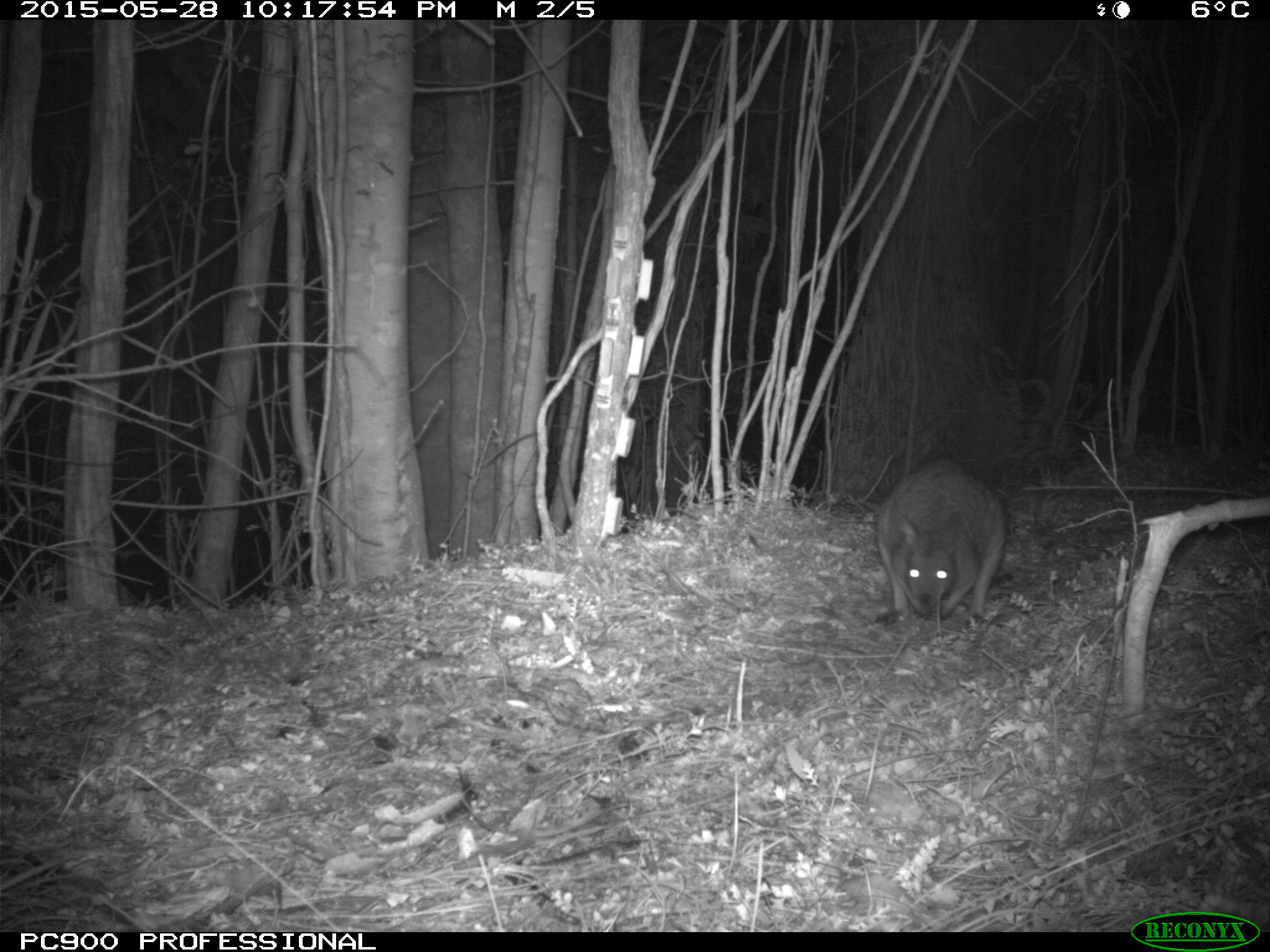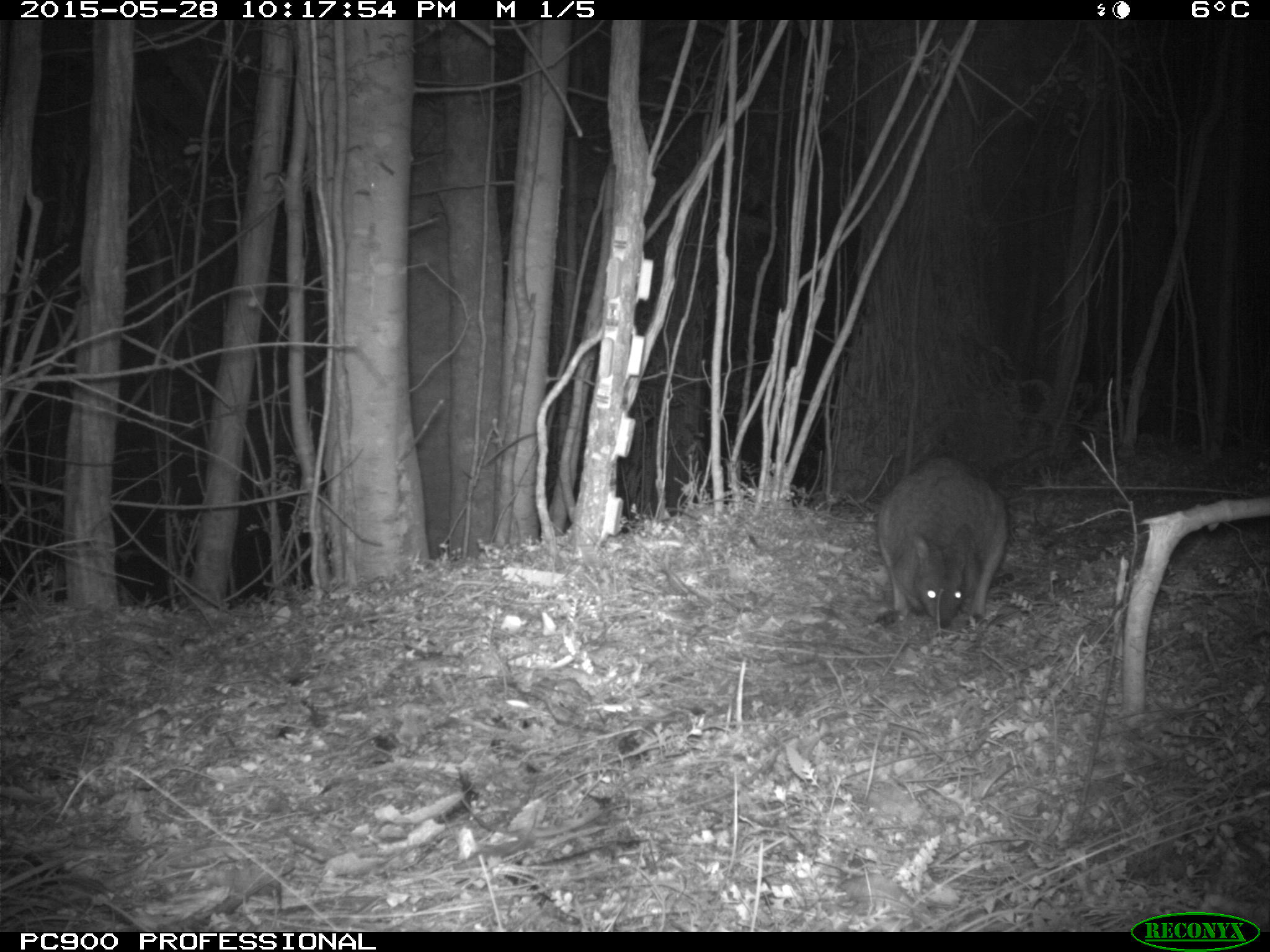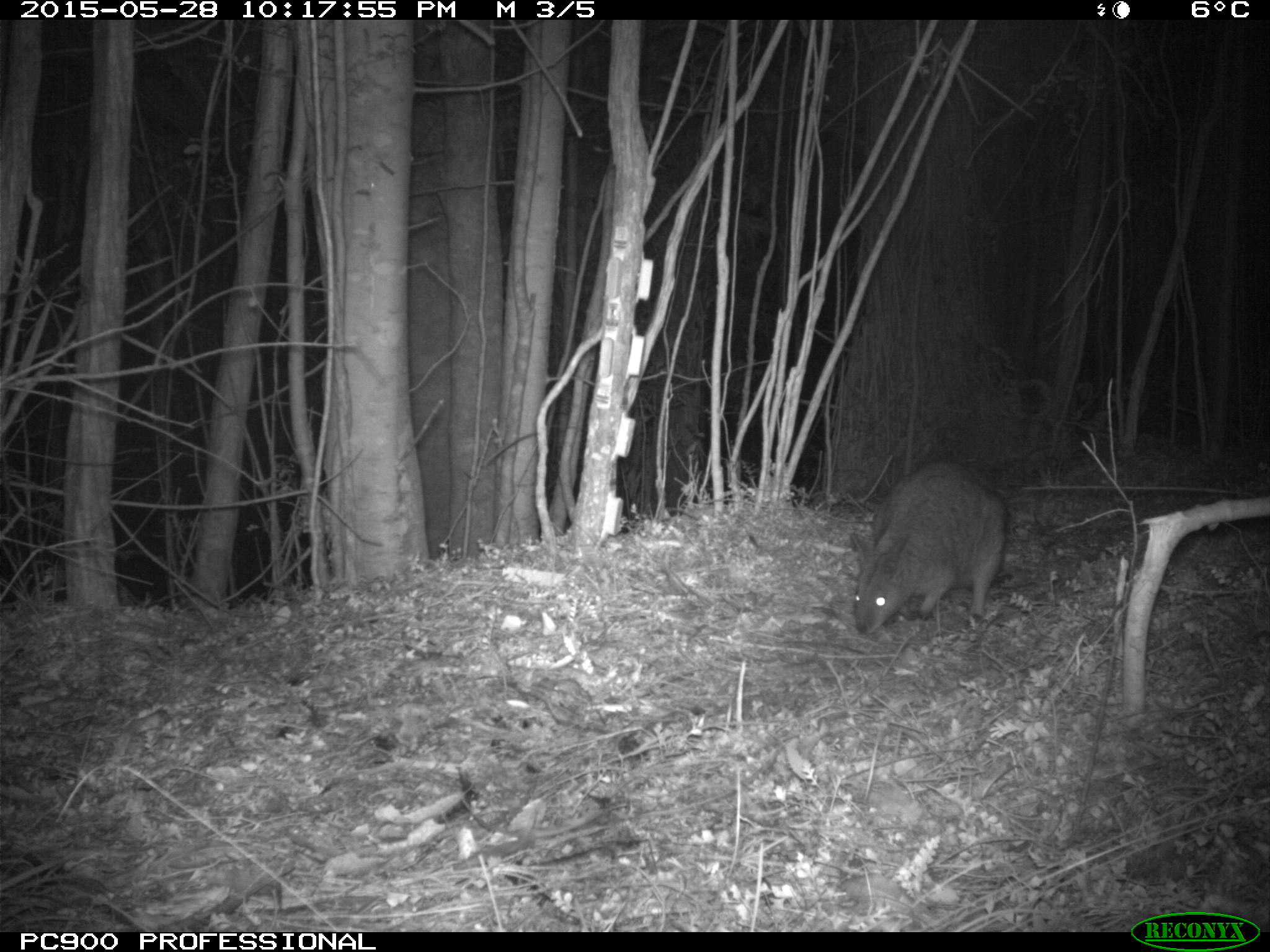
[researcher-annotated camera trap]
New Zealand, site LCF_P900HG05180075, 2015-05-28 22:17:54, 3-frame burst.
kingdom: Animalia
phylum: Chordata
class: Mammalia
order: Diprotodontia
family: Macropodidae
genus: Notamacropus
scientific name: Notamacropus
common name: wallaby